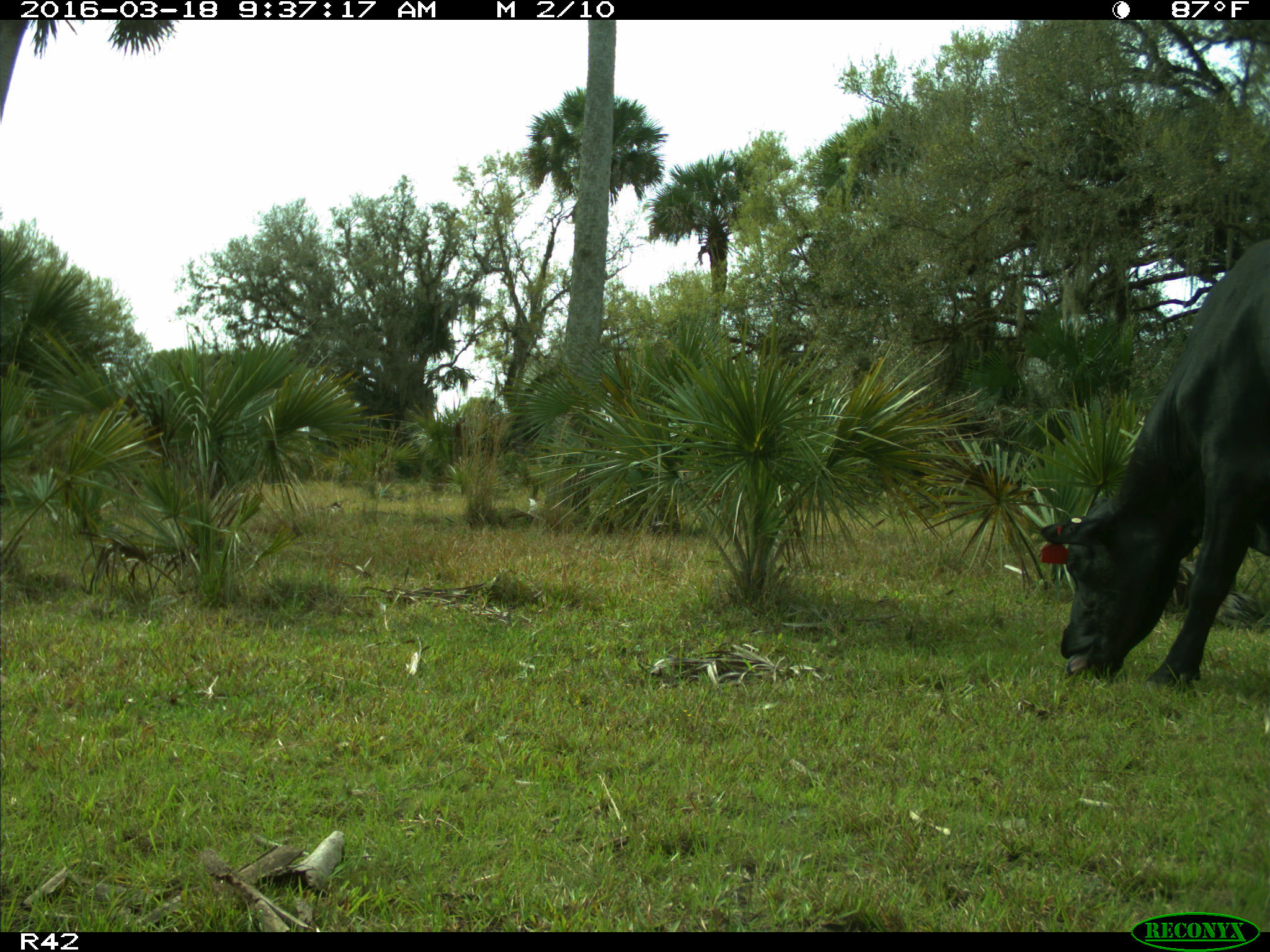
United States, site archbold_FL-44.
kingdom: Animalia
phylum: Chordata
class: Mammalia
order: Artiodactyla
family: Bovidae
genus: Bos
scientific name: Bos taurus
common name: domestic cow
Bos taurus (domestic cow).